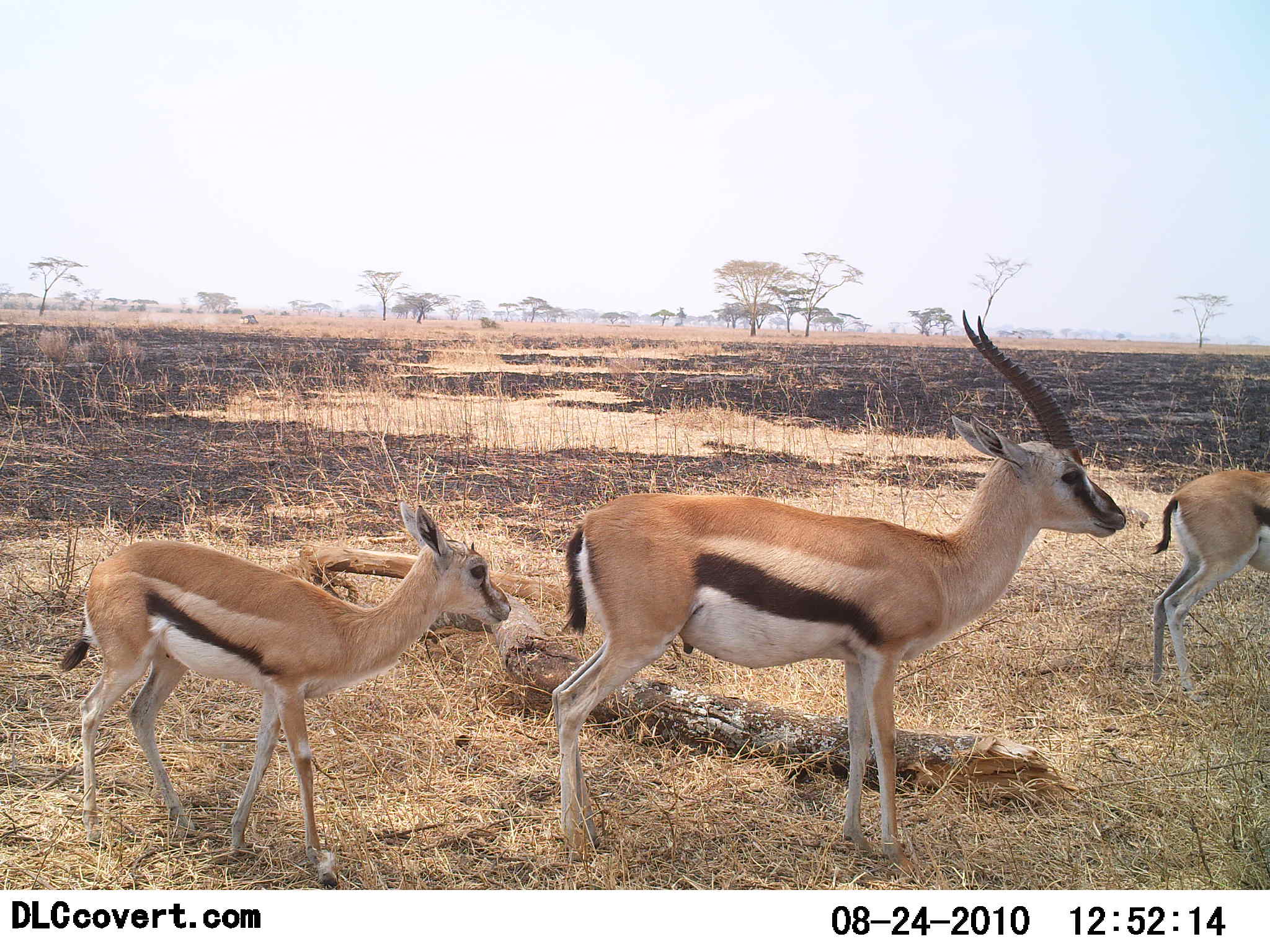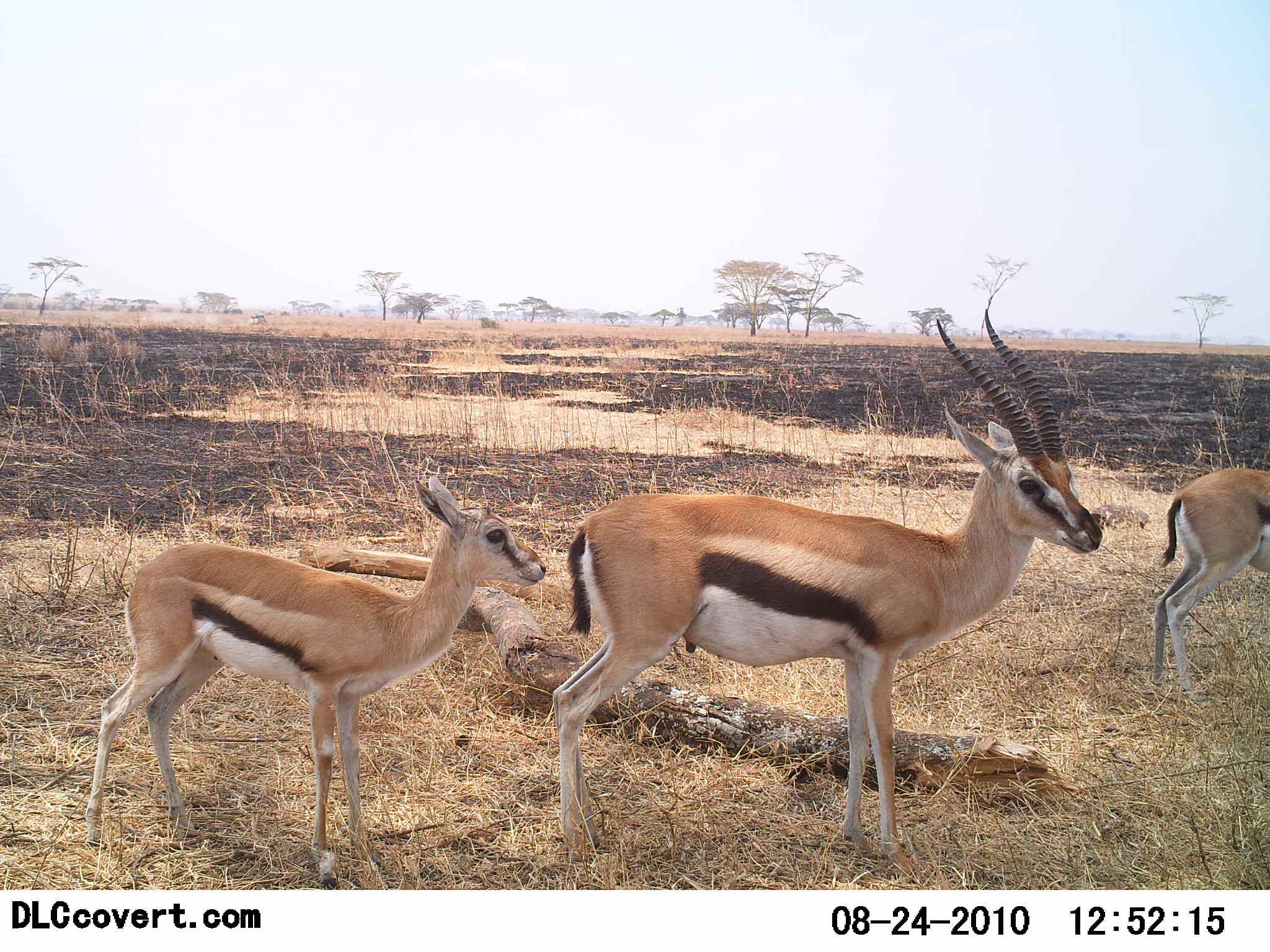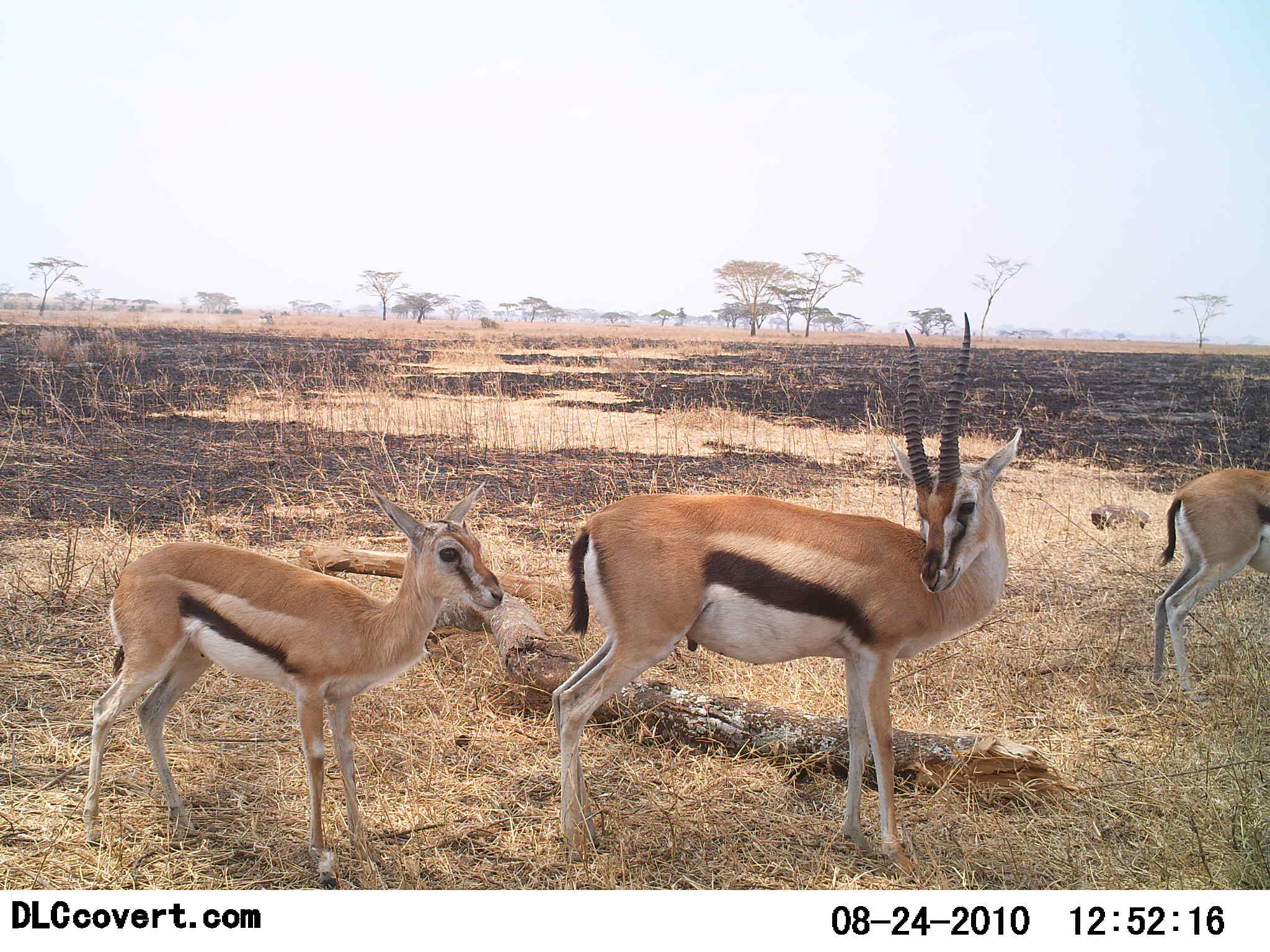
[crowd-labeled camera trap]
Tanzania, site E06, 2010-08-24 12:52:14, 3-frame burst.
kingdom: Animalia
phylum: Chordata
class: Mammalia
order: Artiodactyla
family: Bovidae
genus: Eudorcas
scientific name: Eudorcas thomsonii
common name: thomson's gazelle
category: gazellethomsons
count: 3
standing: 100%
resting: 0%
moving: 0%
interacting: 0%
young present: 71%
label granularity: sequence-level